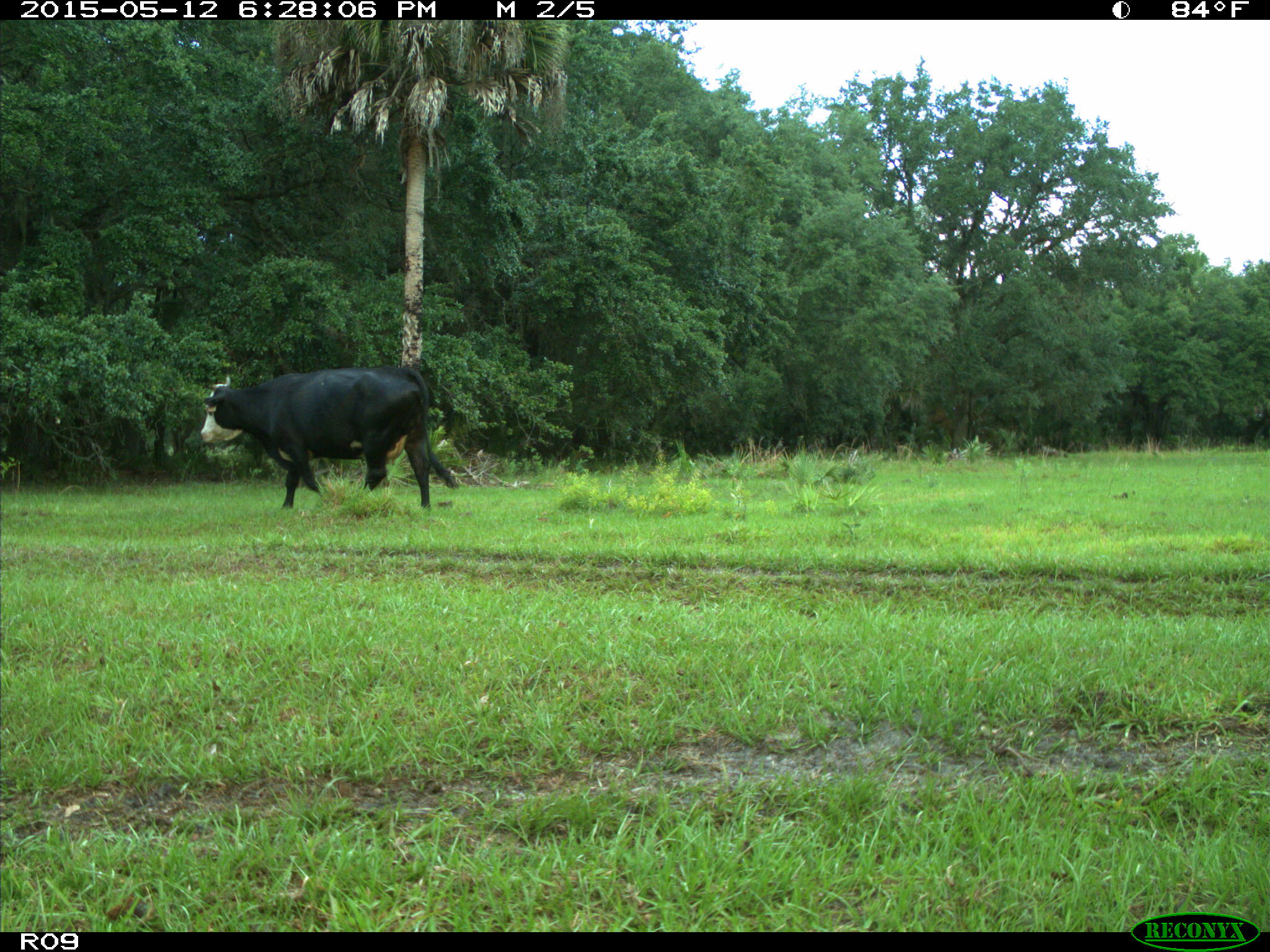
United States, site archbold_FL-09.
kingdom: Animalia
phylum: Chordata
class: Mammalia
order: Artiodactyla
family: Bovidae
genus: Bos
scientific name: Bos taurus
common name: domestic cow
Bos taurus (domestic cow).